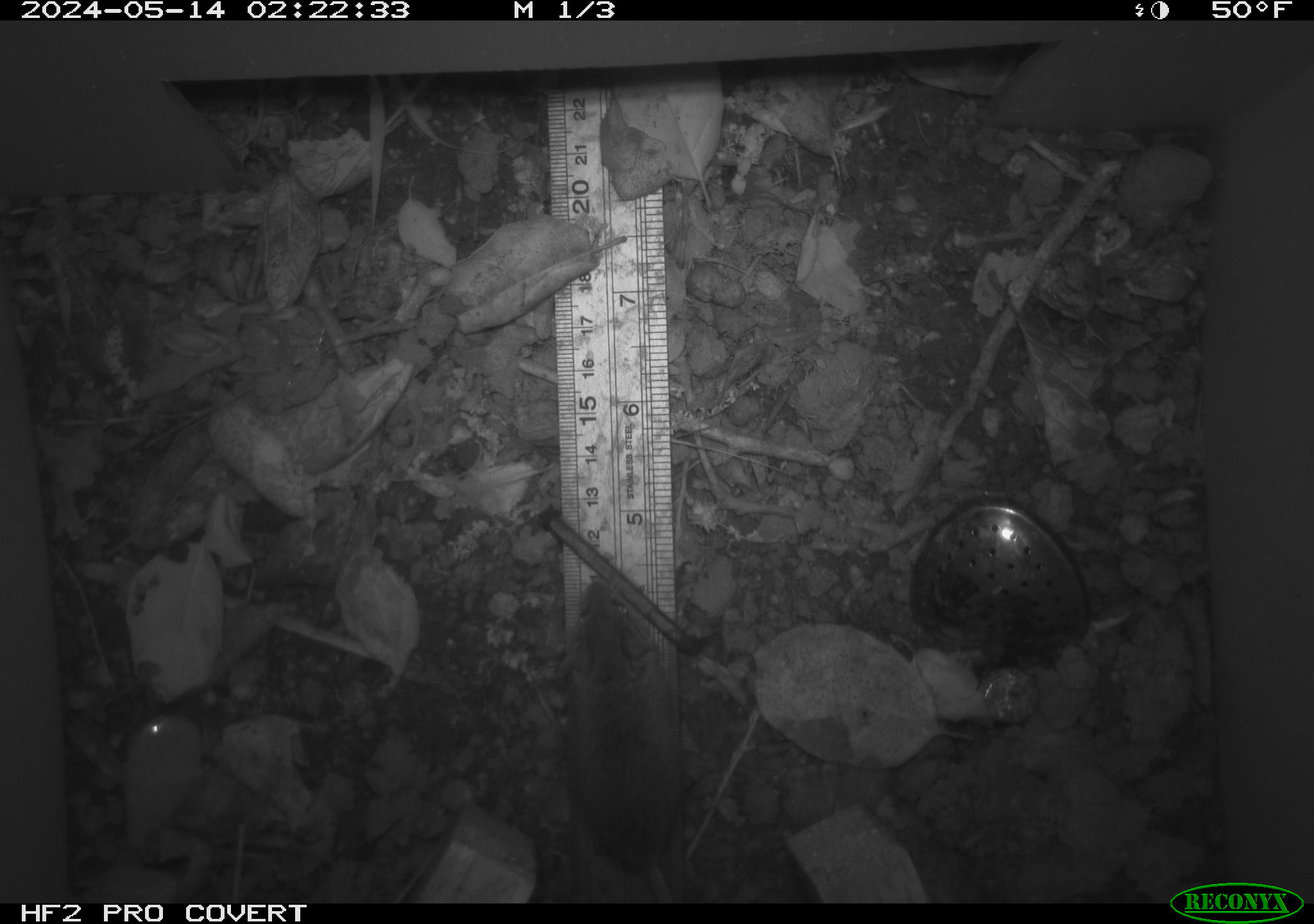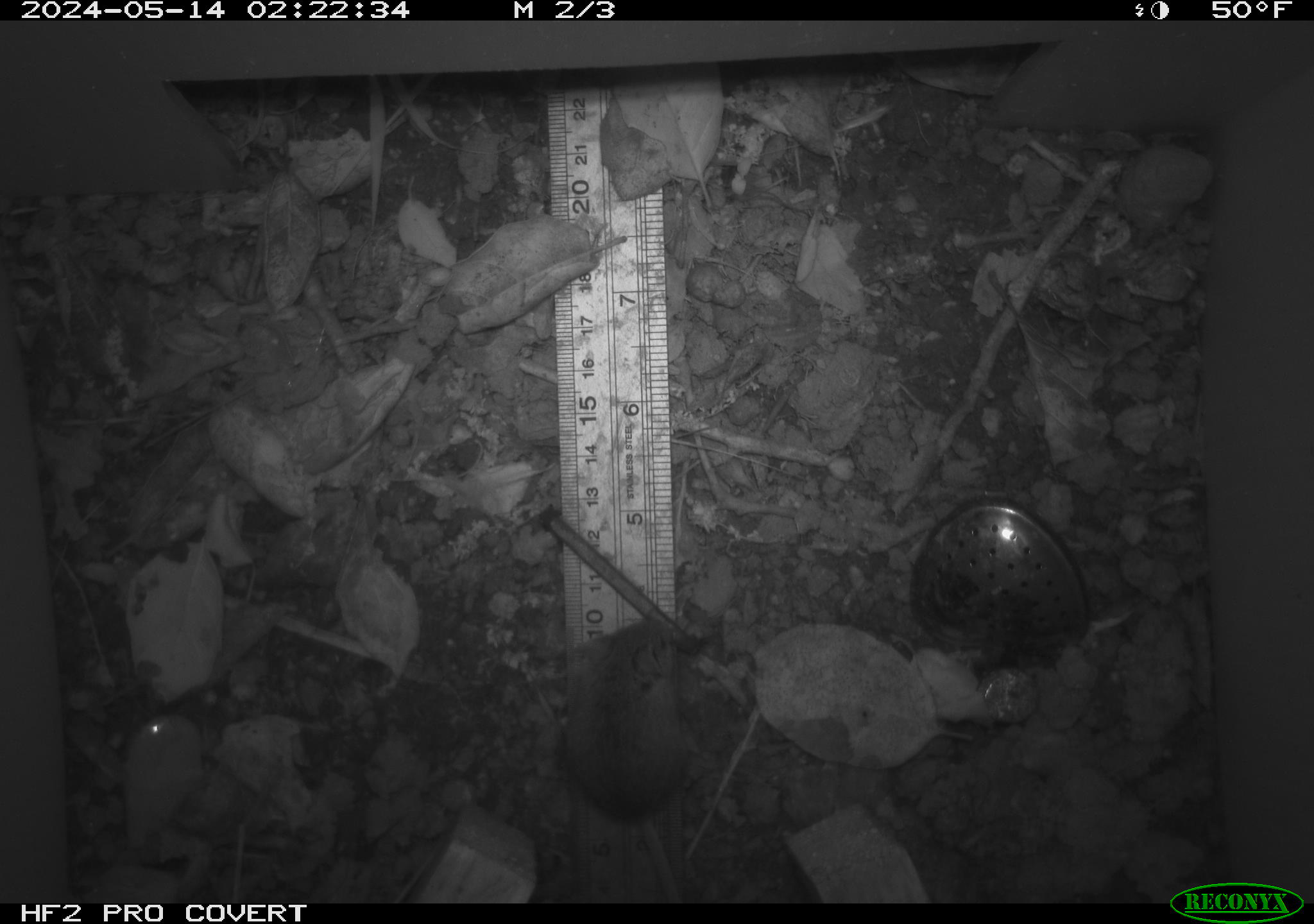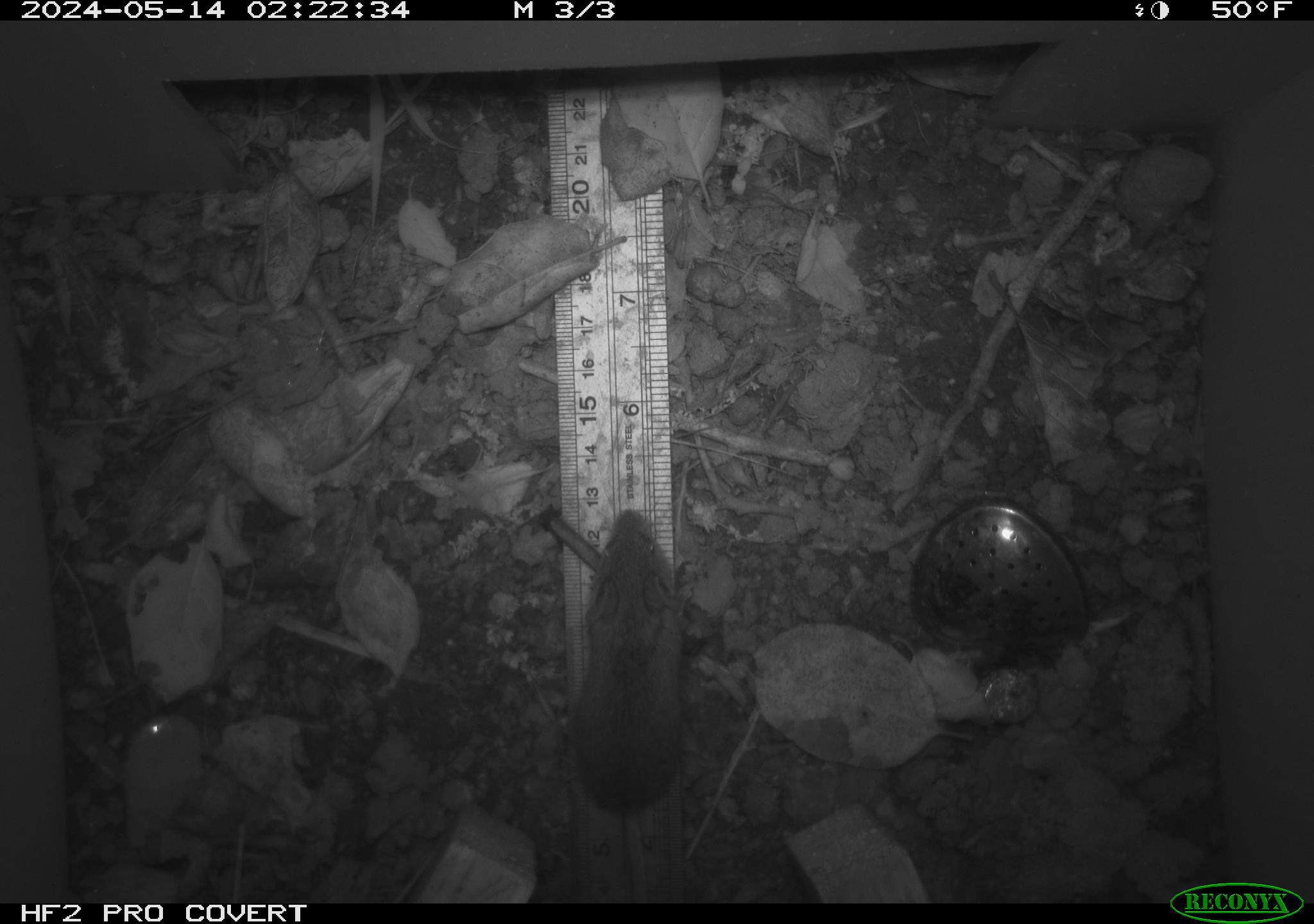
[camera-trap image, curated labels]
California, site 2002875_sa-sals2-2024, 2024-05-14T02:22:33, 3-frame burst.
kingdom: Animalia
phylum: Chordata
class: Mammalia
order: Rodentia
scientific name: Rodentia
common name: mouse species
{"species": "mouse species (Rodentia)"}